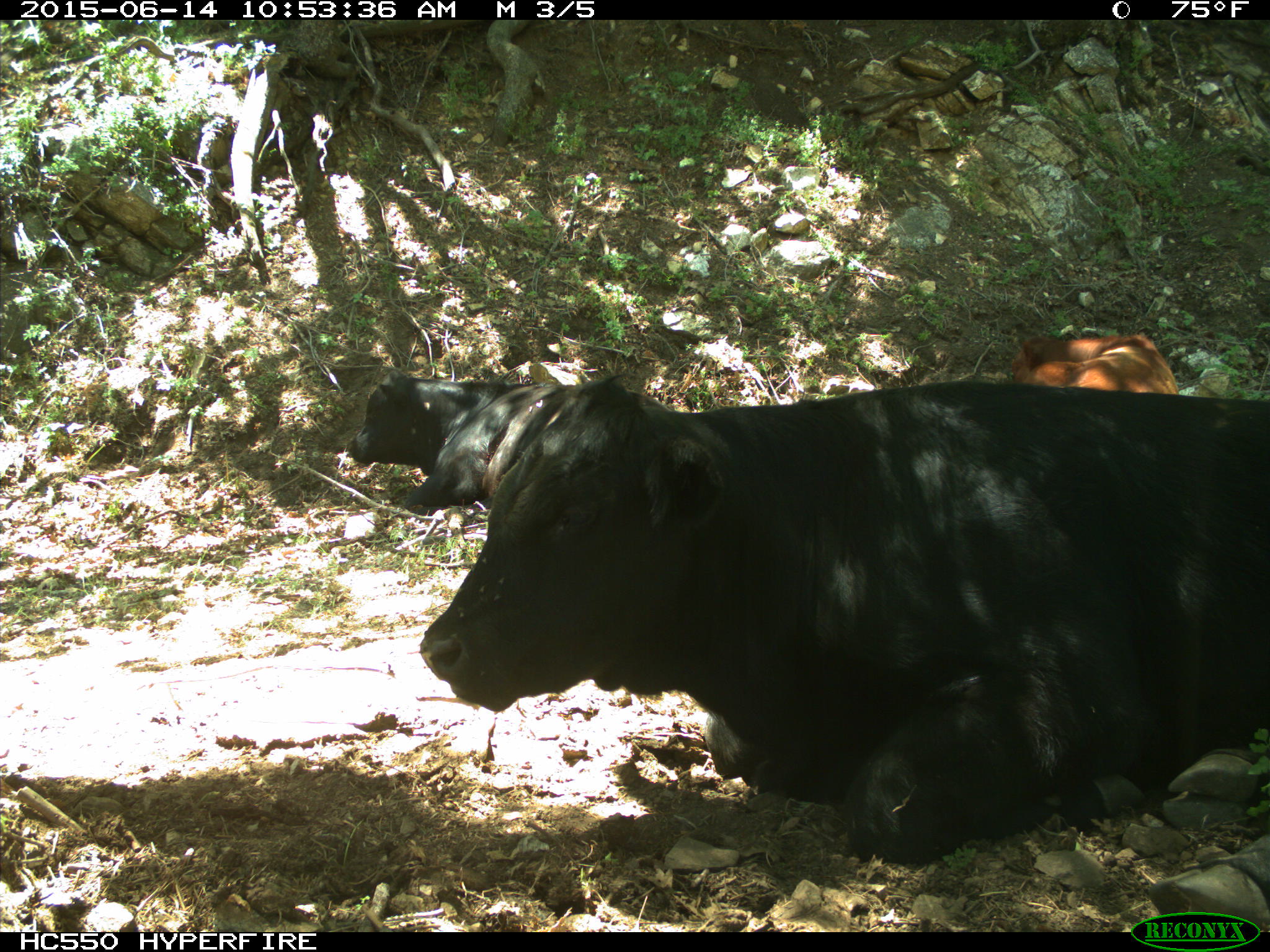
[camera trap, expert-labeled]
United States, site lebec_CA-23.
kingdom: Animalia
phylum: Chordata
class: Mammalia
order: Artiodactyla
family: Bovidae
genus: Bos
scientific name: Bos taurus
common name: domestic cow